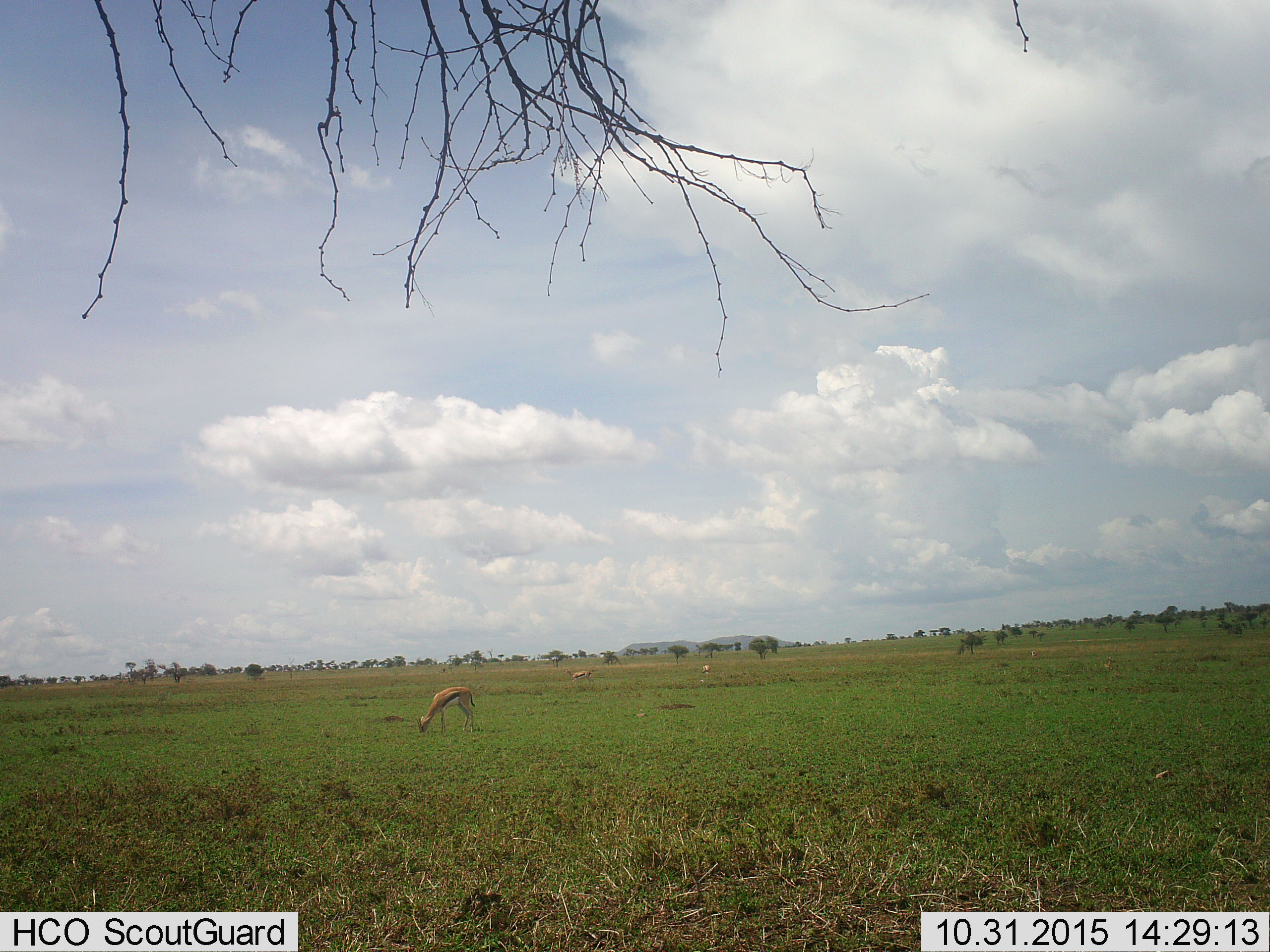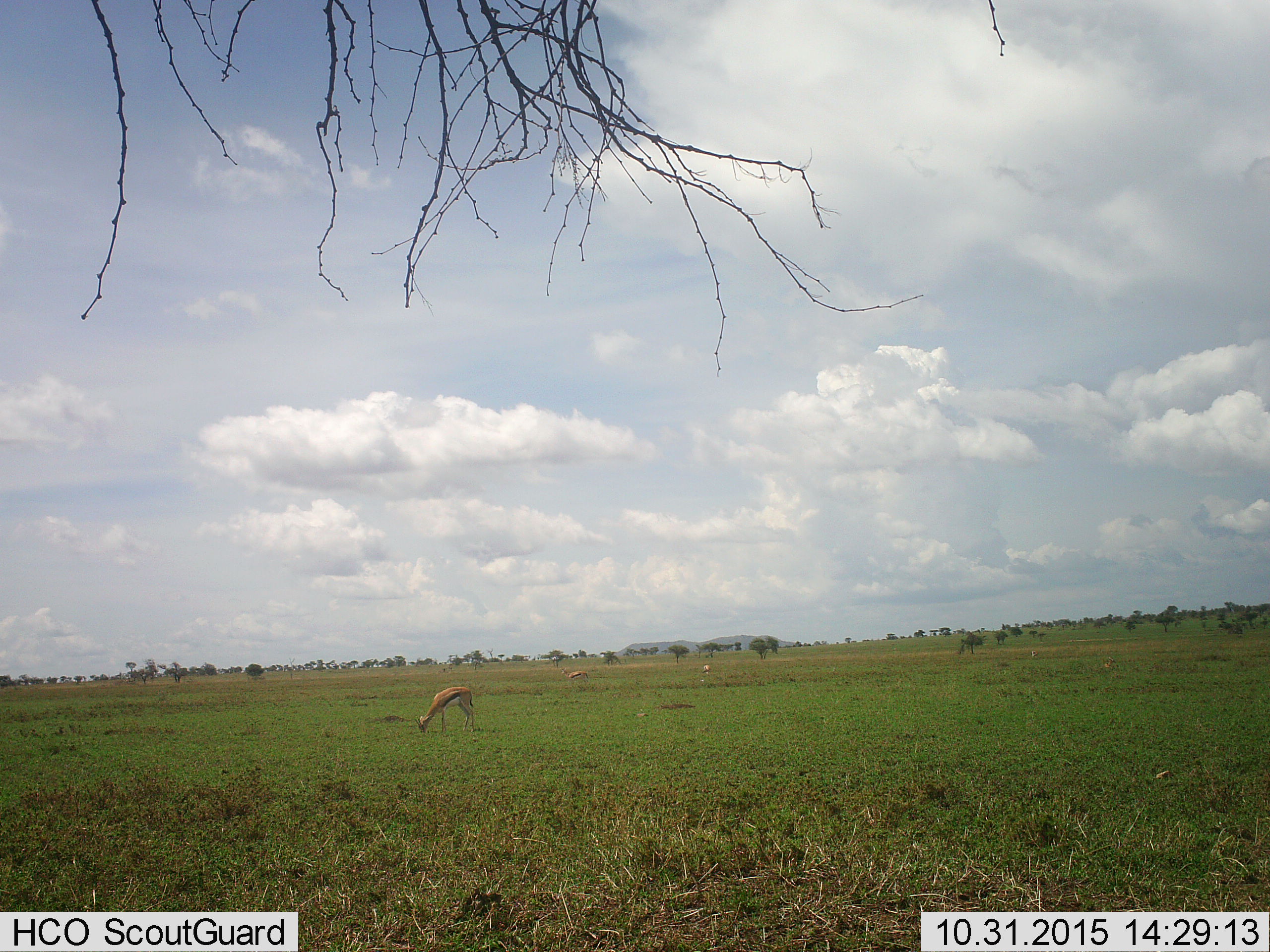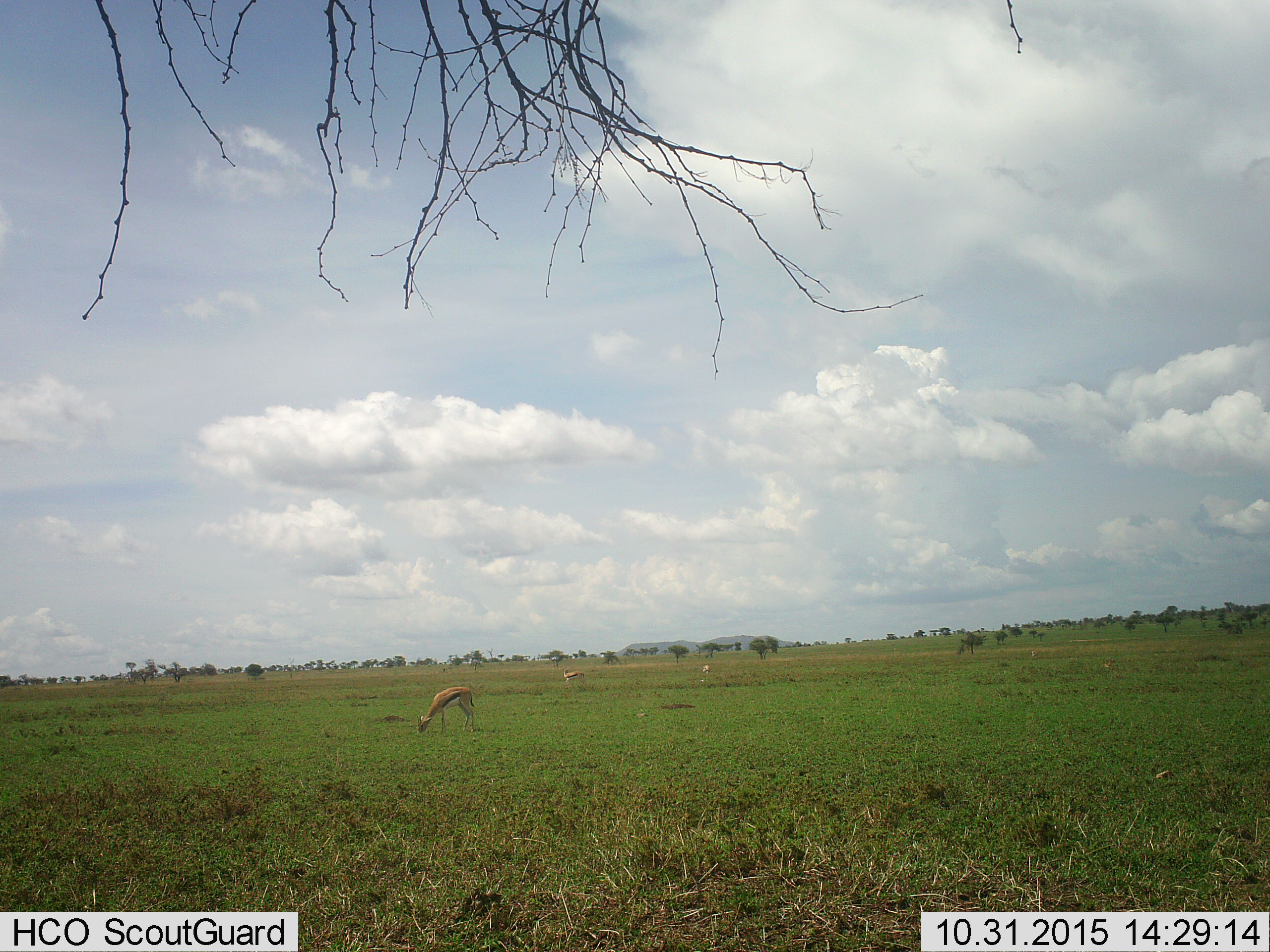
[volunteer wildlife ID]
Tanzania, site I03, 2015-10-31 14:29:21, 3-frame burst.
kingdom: Animalia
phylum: Chordata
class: Mammalia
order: Artiodactyla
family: Bovidae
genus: Eudorcas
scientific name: Eudorcas thomsonii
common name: thomson's gazelle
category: gazellethomsons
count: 3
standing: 40%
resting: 0%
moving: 20%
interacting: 0%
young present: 0%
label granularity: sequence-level